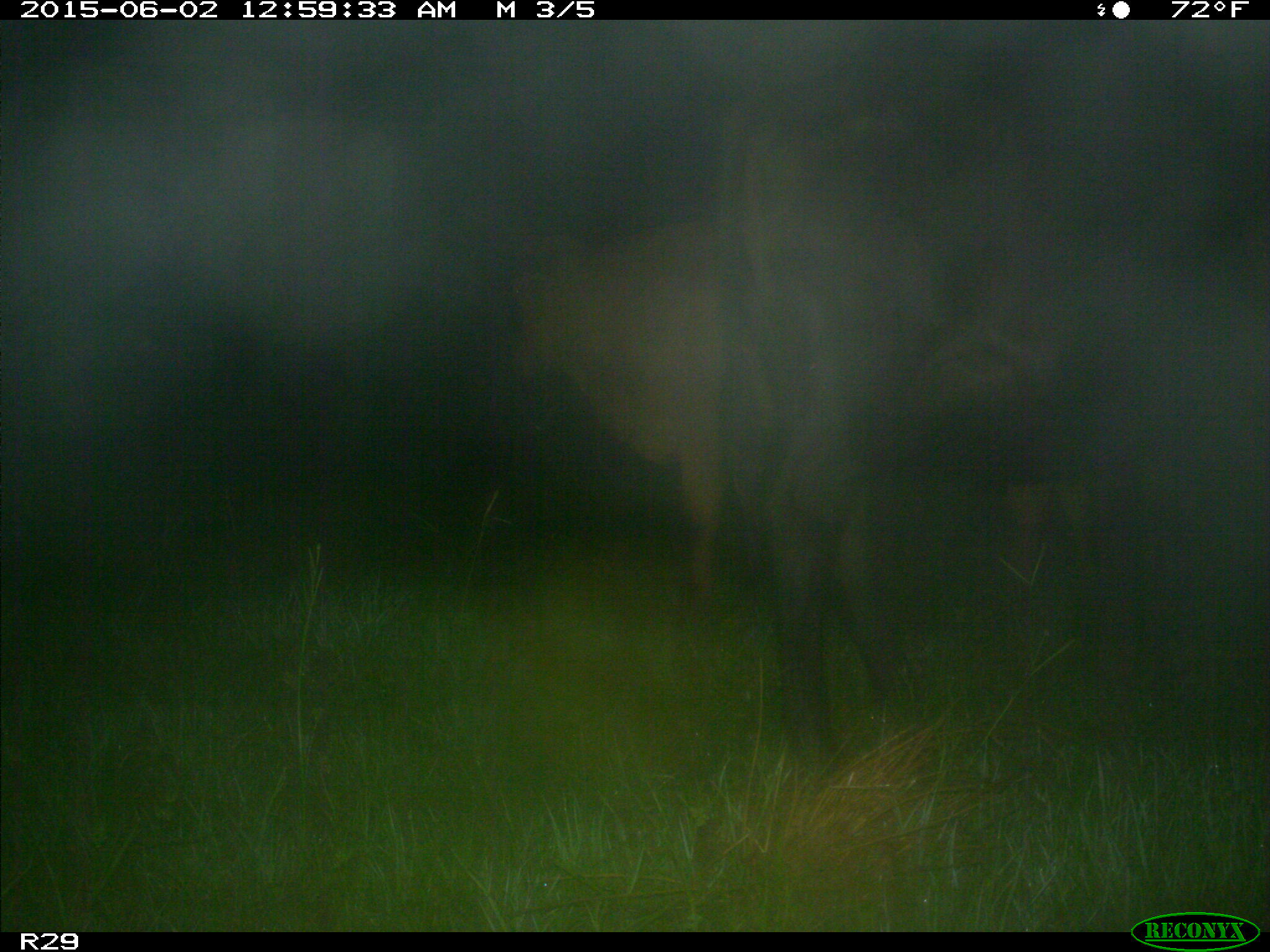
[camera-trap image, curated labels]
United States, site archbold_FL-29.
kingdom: Animalia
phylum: Chordata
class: Mammalia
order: Artiodactyla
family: Bovidae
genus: Bos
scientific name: Bos taurus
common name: domestic cow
Bos taurus (domestic cow).